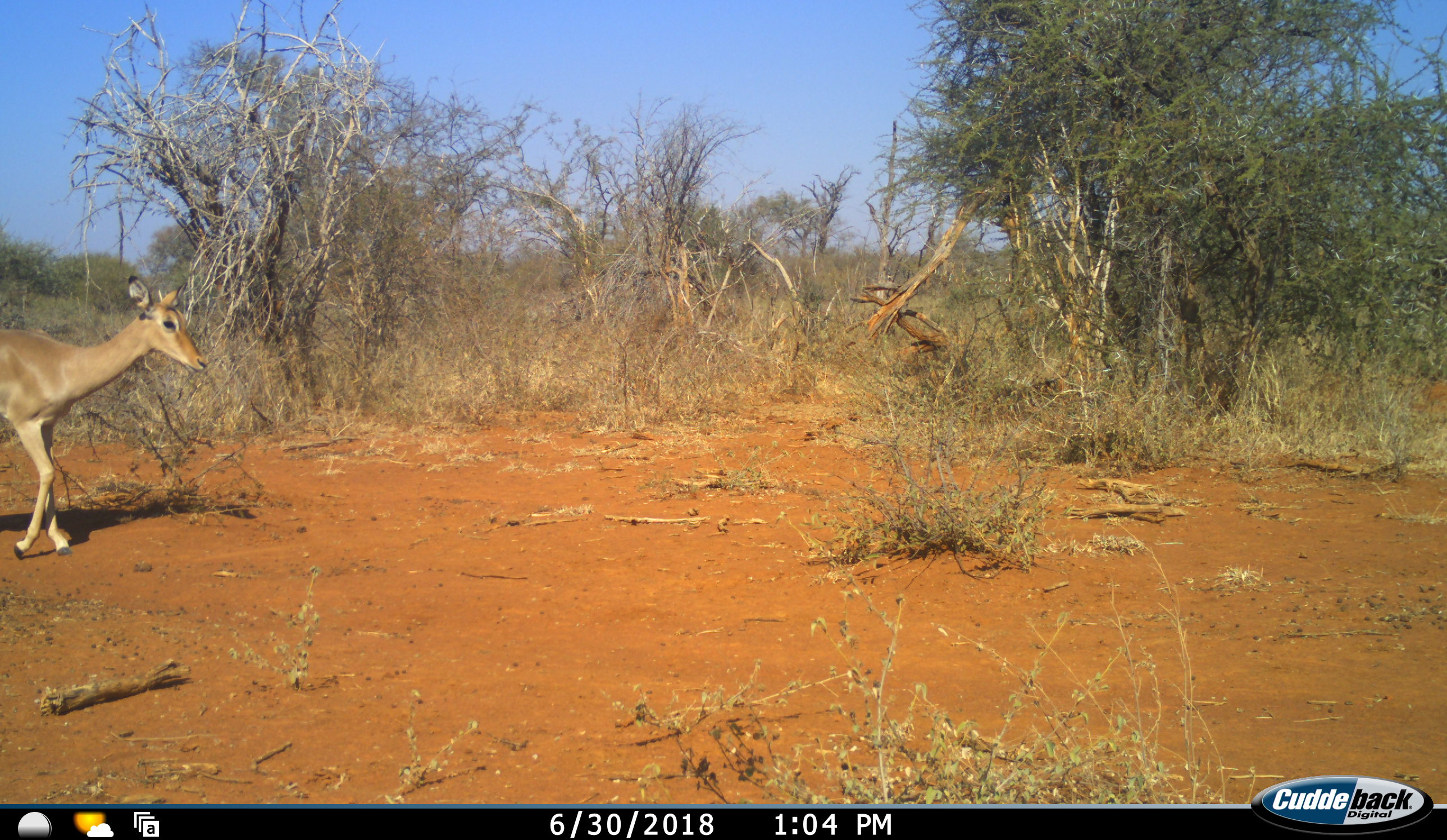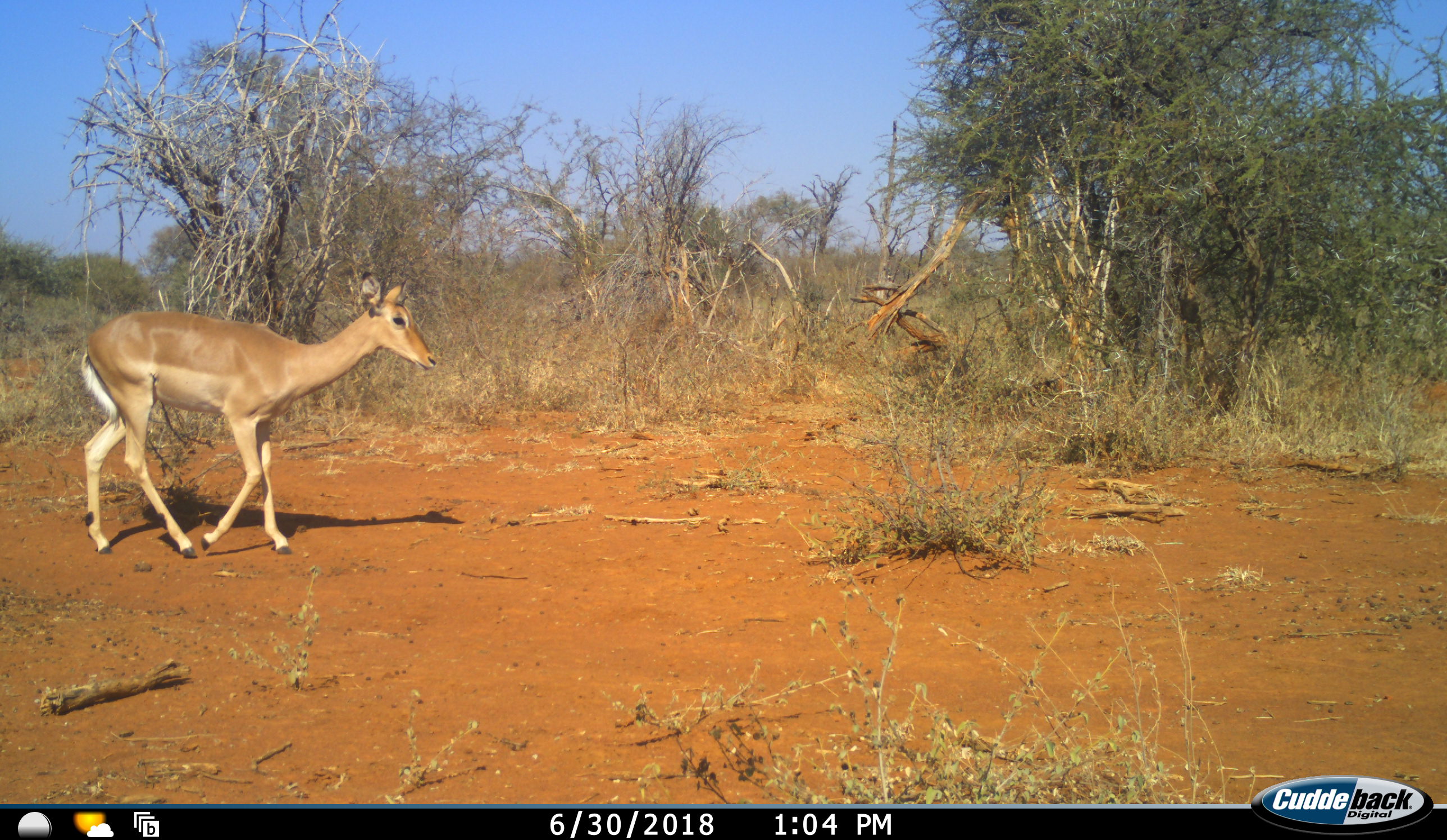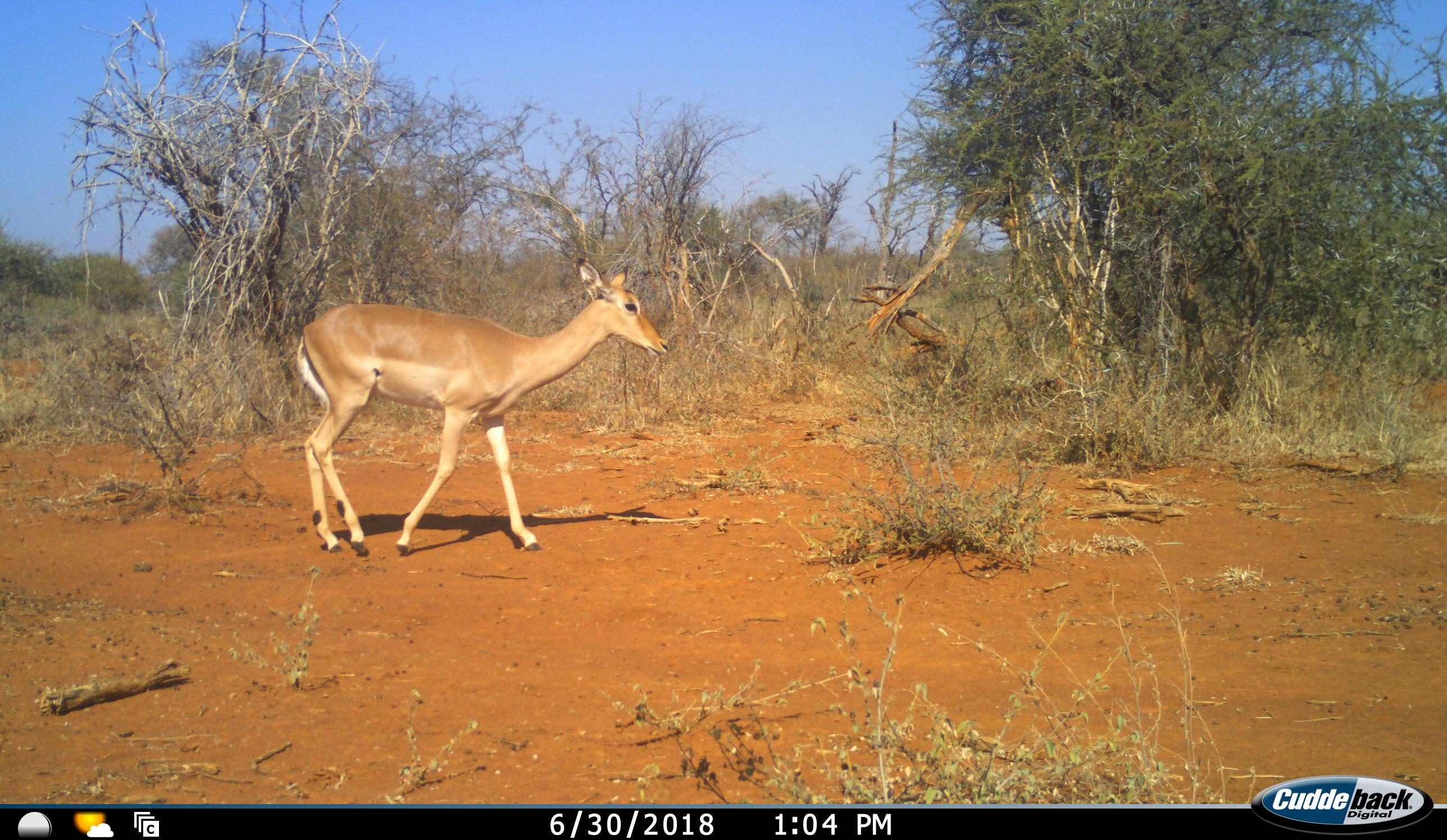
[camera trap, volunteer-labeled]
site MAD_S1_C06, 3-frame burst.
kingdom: Animalia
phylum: Chordata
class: Mammalia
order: Artiodactyla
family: Bovidae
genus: Aepyceros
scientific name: Aepyceros melampus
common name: impala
Impala (Aepyceros melampus), count 1. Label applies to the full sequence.